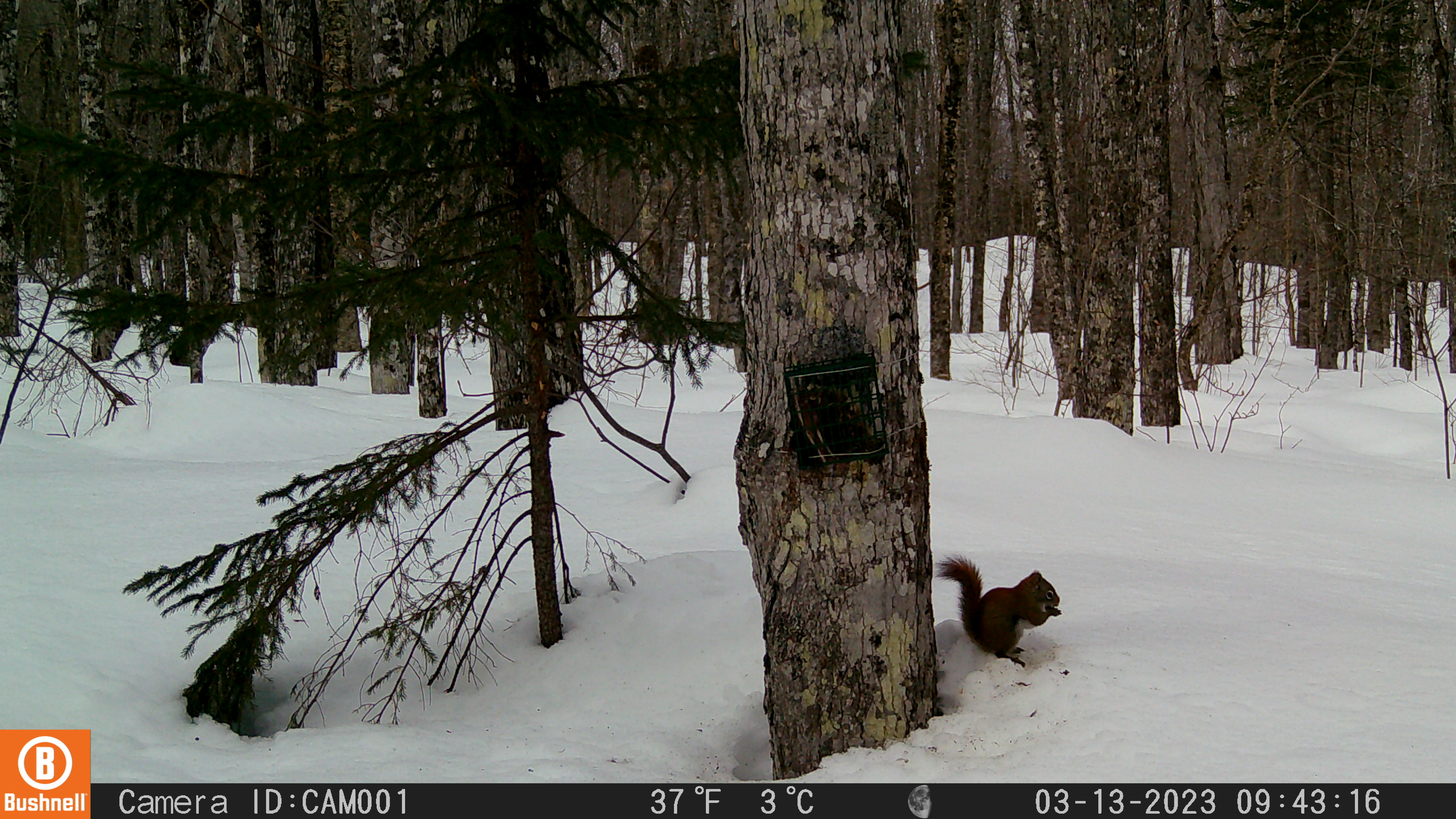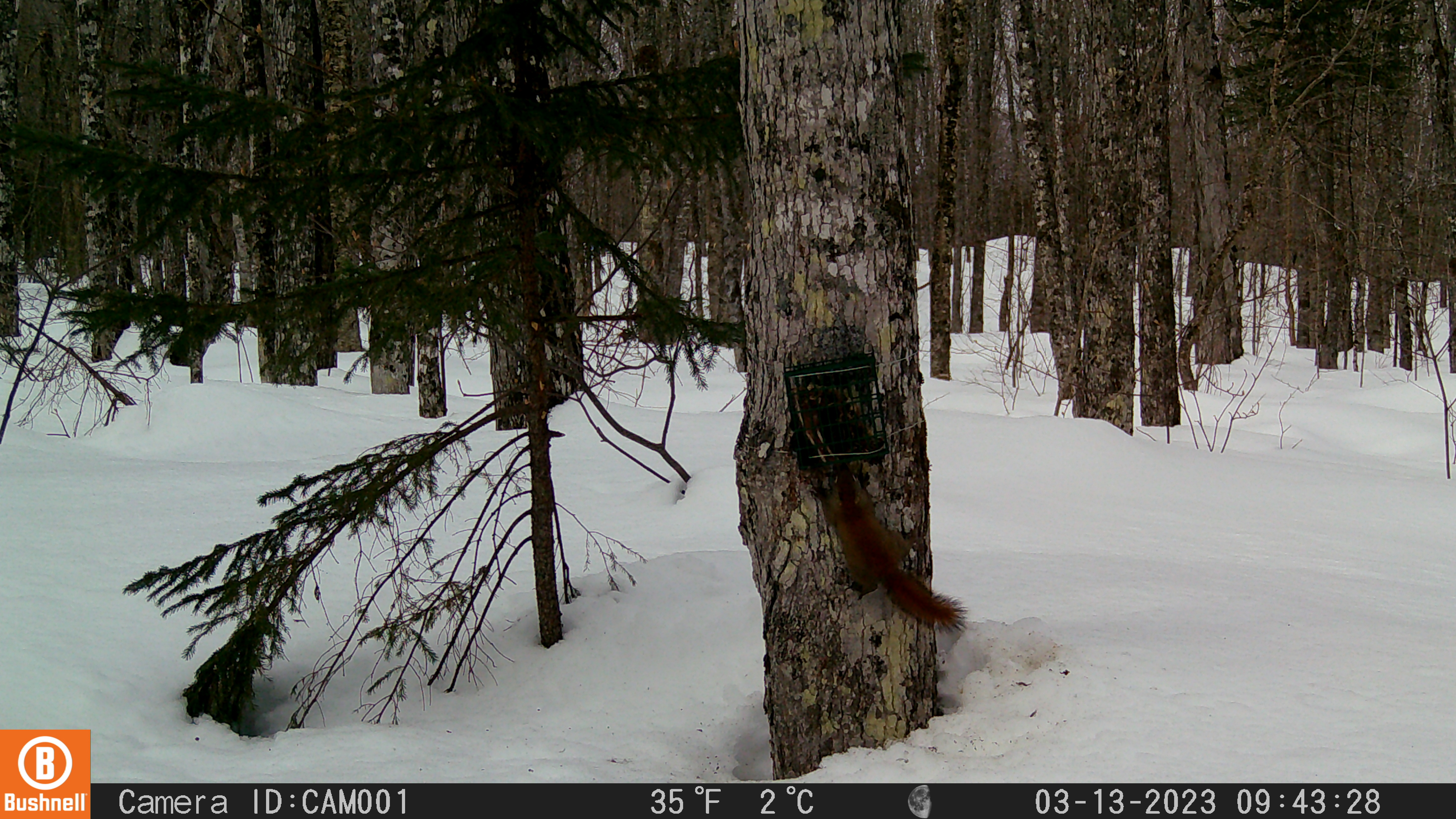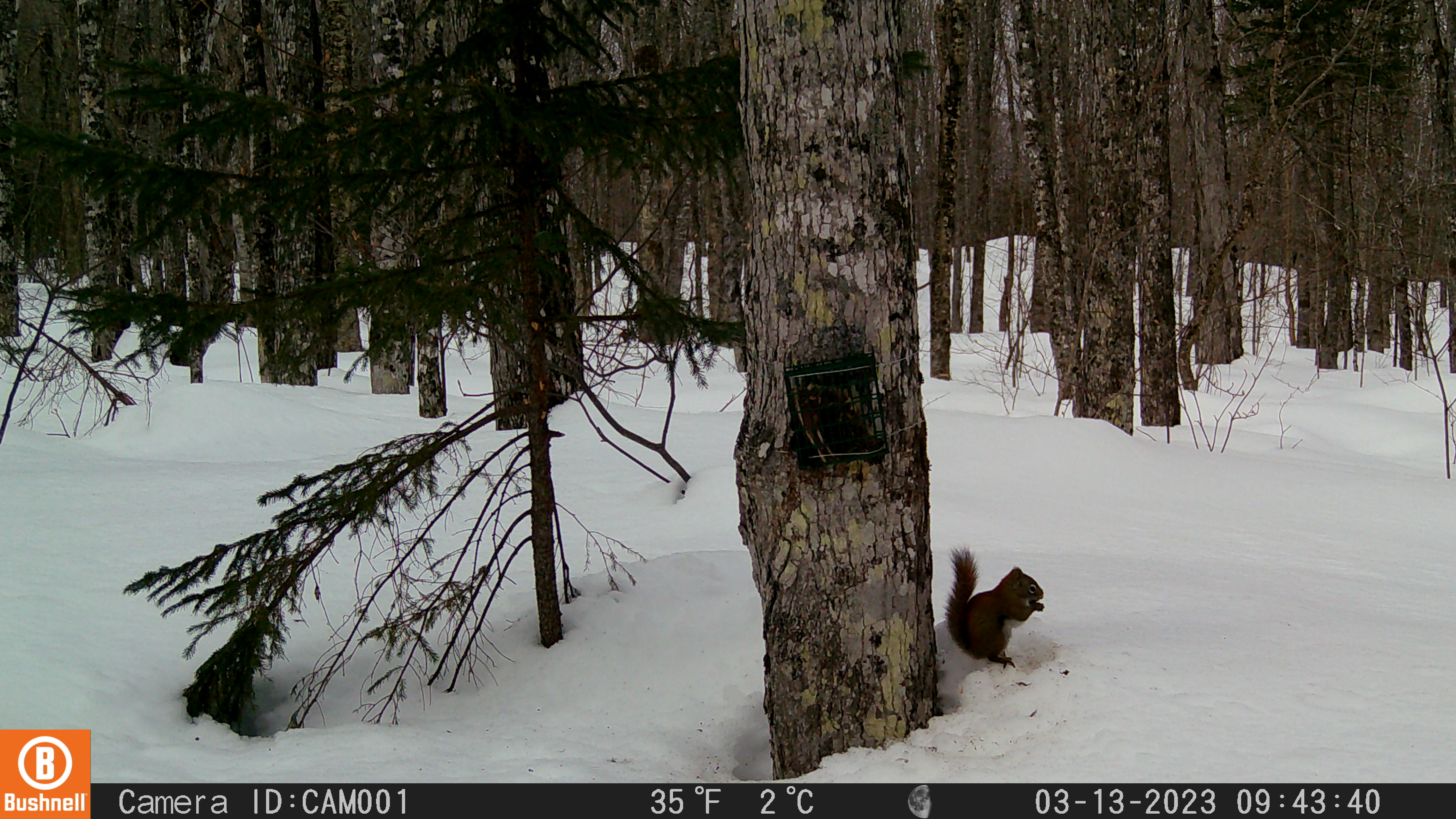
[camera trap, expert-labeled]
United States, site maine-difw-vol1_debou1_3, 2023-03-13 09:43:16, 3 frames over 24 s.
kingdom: Animalia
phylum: Chordata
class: Mammalia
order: Rodentia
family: Sciuridae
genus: Tamiasciurus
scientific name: Tamiasciurus hudsonicus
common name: red squirrel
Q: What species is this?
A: Red squirrel (Tamiasciurus hudsonicus).